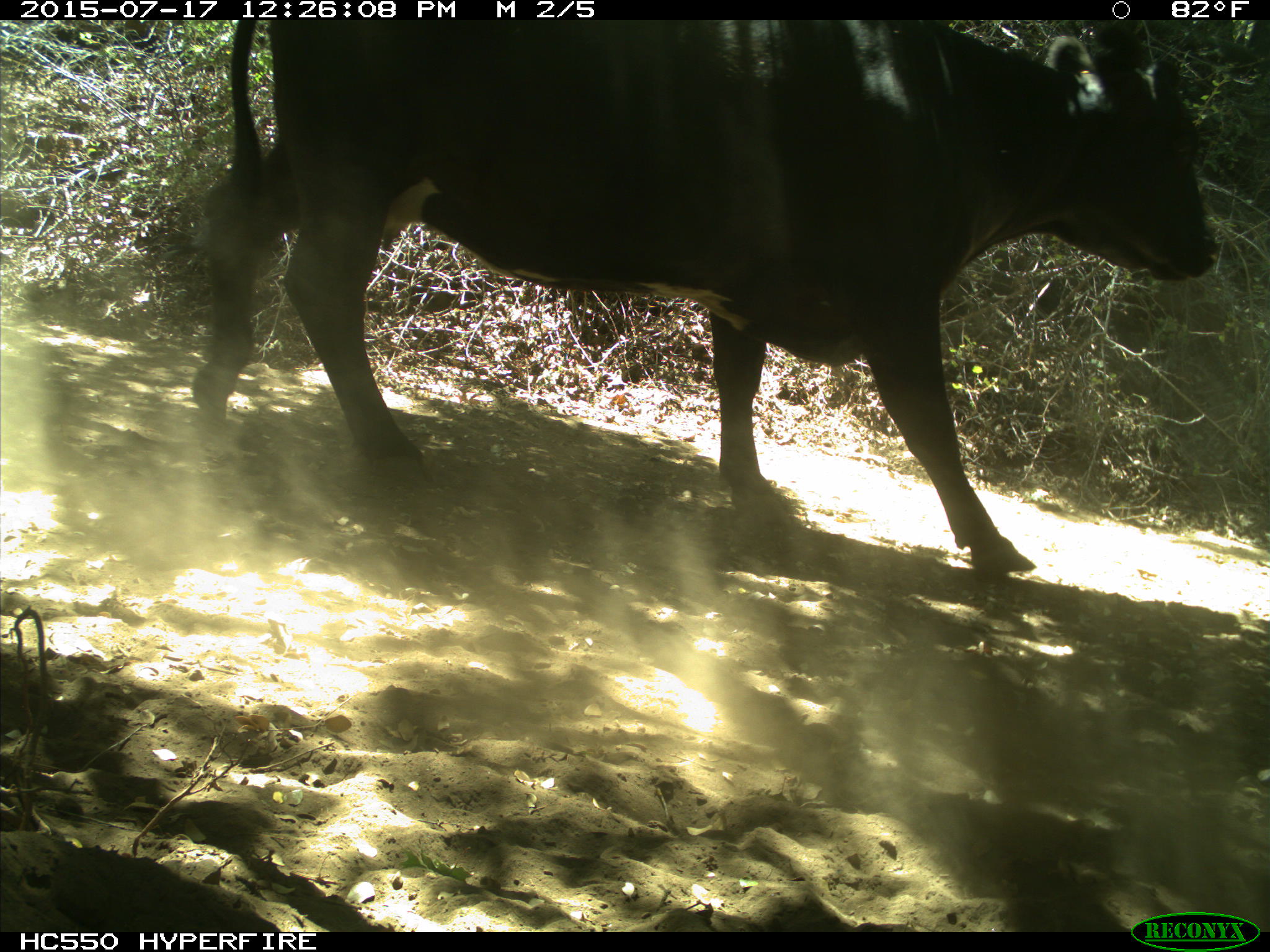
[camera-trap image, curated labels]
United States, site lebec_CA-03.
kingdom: Animalia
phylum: Chordata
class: Mammalia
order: Artiodactyla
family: Bovidae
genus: Bos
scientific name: Bos taurus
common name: domestic cow